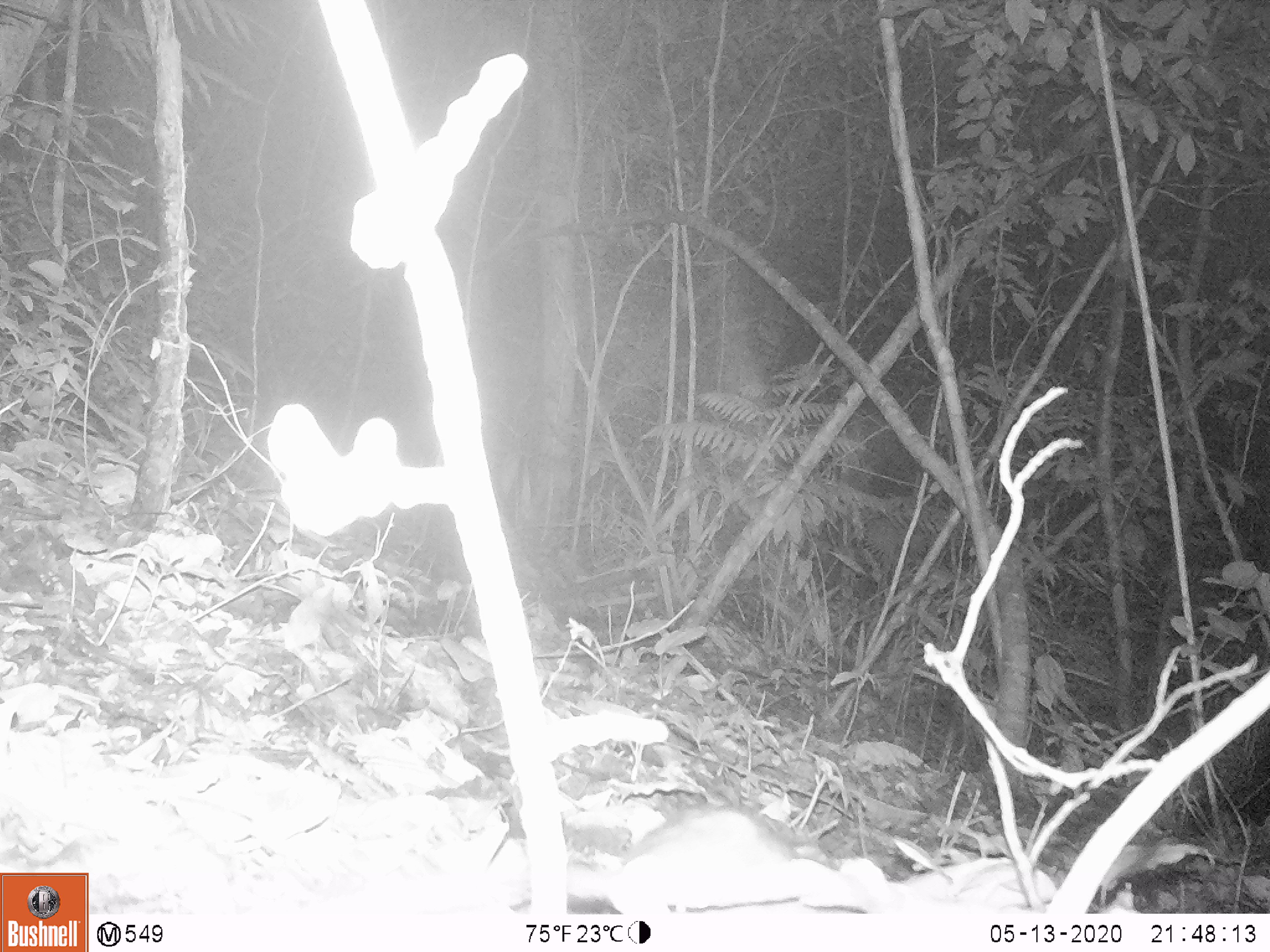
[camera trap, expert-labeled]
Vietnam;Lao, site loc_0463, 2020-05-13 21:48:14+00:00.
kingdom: Animalia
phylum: Chordata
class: Mammalia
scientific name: Mammalia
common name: mammal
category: unidentified small mammal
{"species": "unidentified small mammal (mammal) (Mammalia)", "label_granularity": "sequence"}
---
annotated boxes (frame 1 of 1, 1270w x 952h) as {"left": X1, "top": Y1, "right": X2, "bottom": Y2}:
unidentified small mammal: {"left": 563, "top": 803, "right": 839, "bottom": 913}